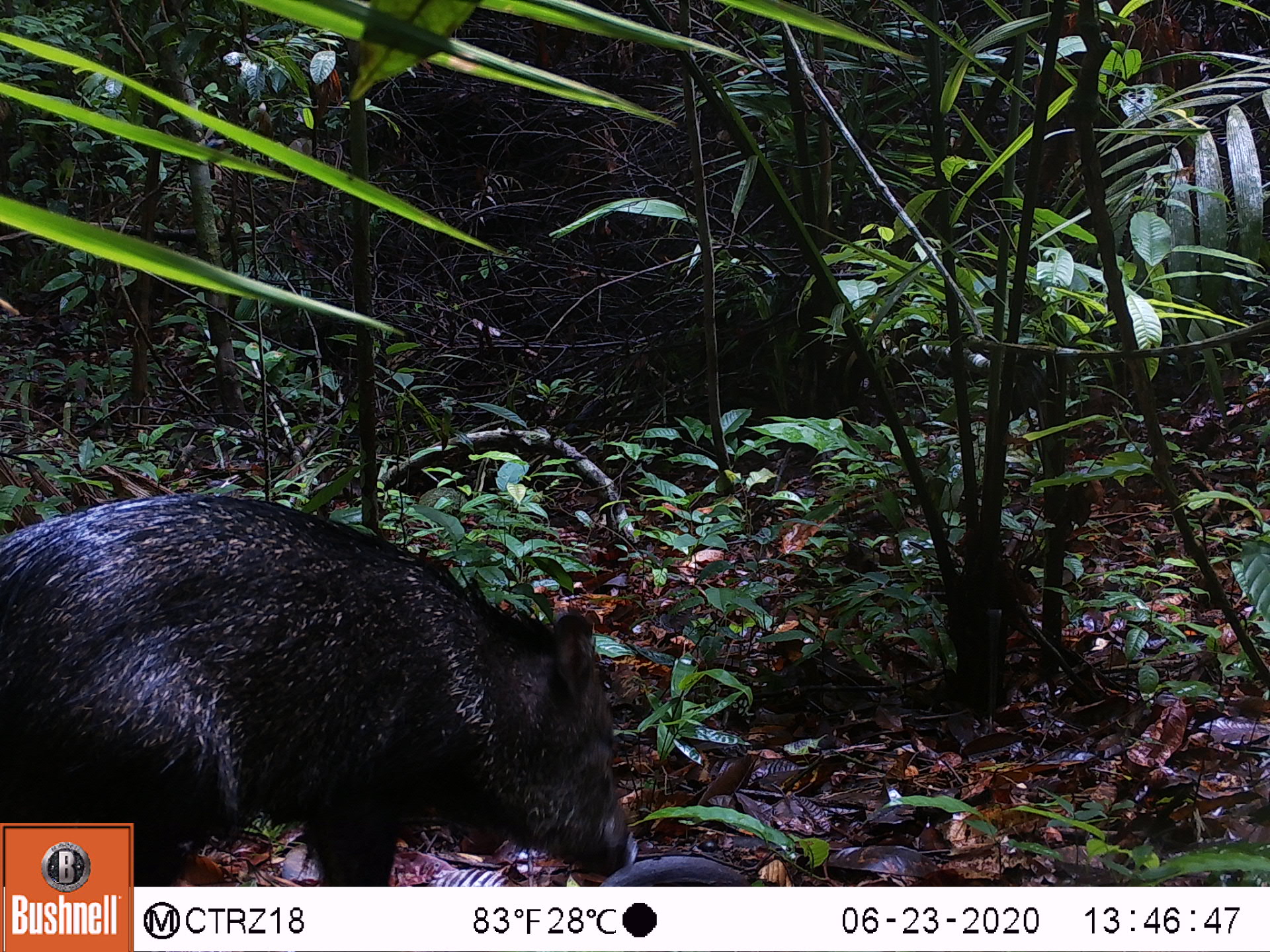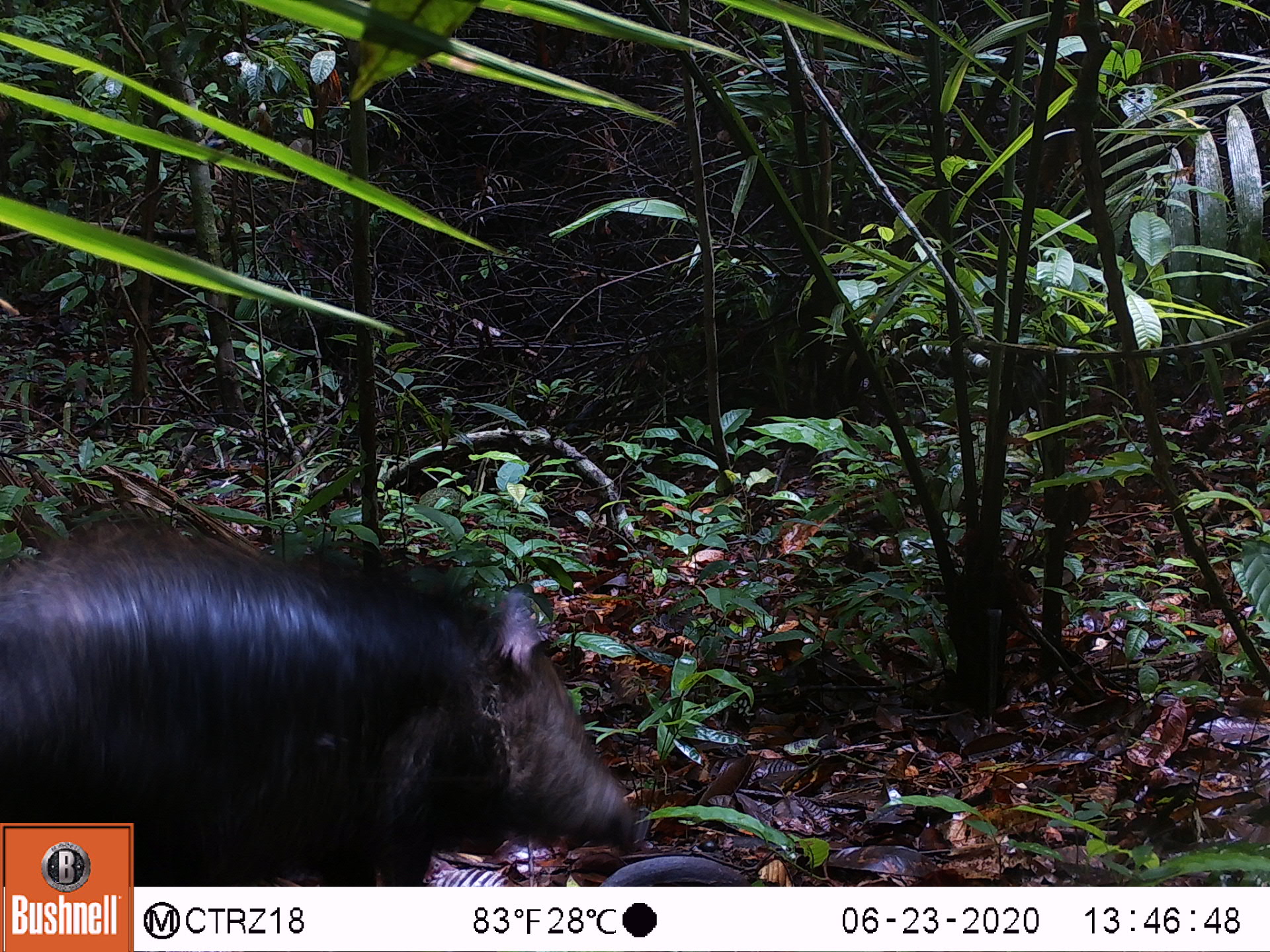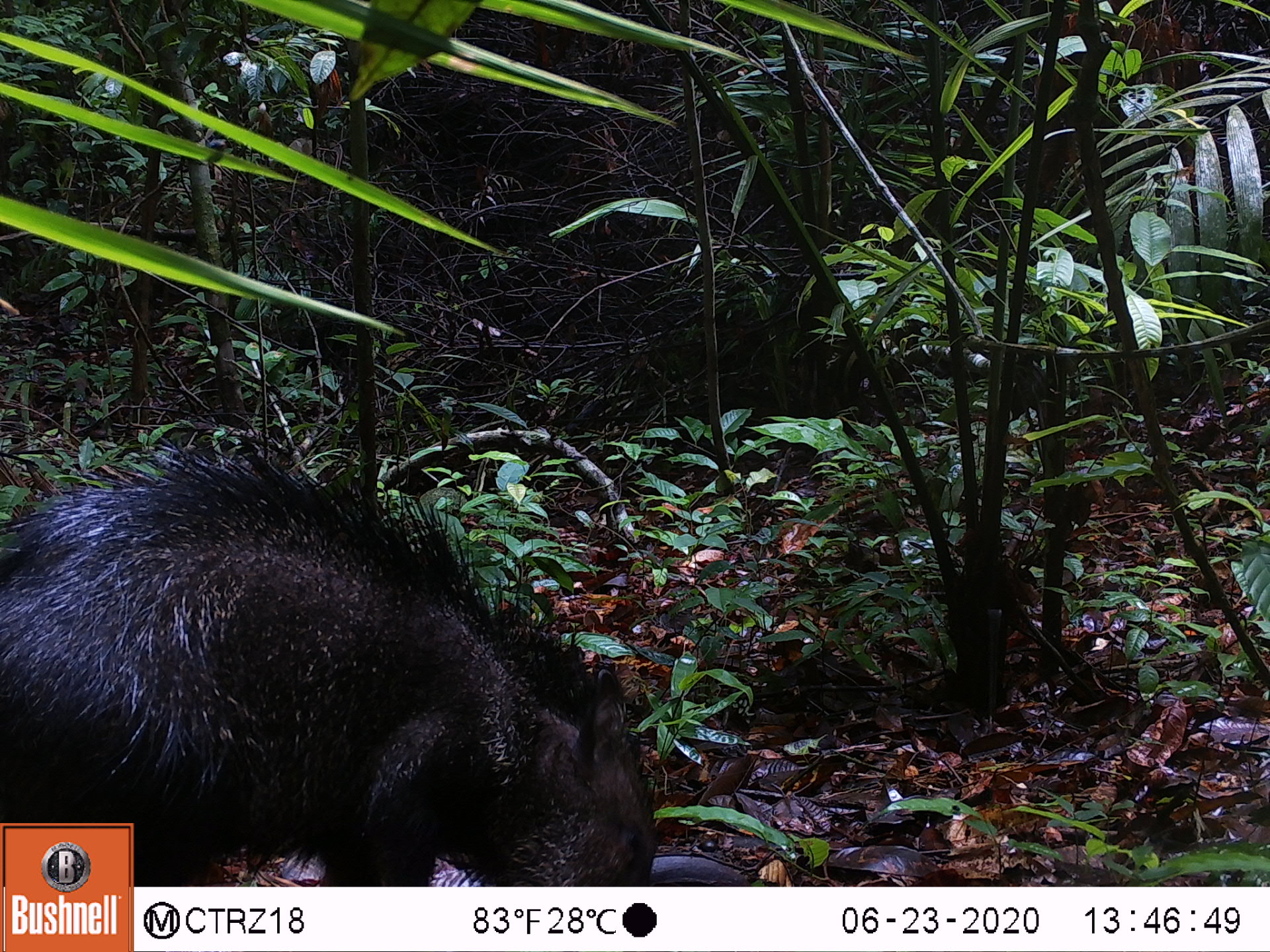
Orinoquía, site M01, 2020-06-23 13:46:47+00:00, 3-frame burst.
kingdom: Animalia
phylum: Chordata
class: Mammalia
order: Artiodactyla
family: Tayassuidae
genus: Pecari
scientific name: Pecari tajacu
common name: collared peccary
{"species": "collared peccary (Pecari tajacu)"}